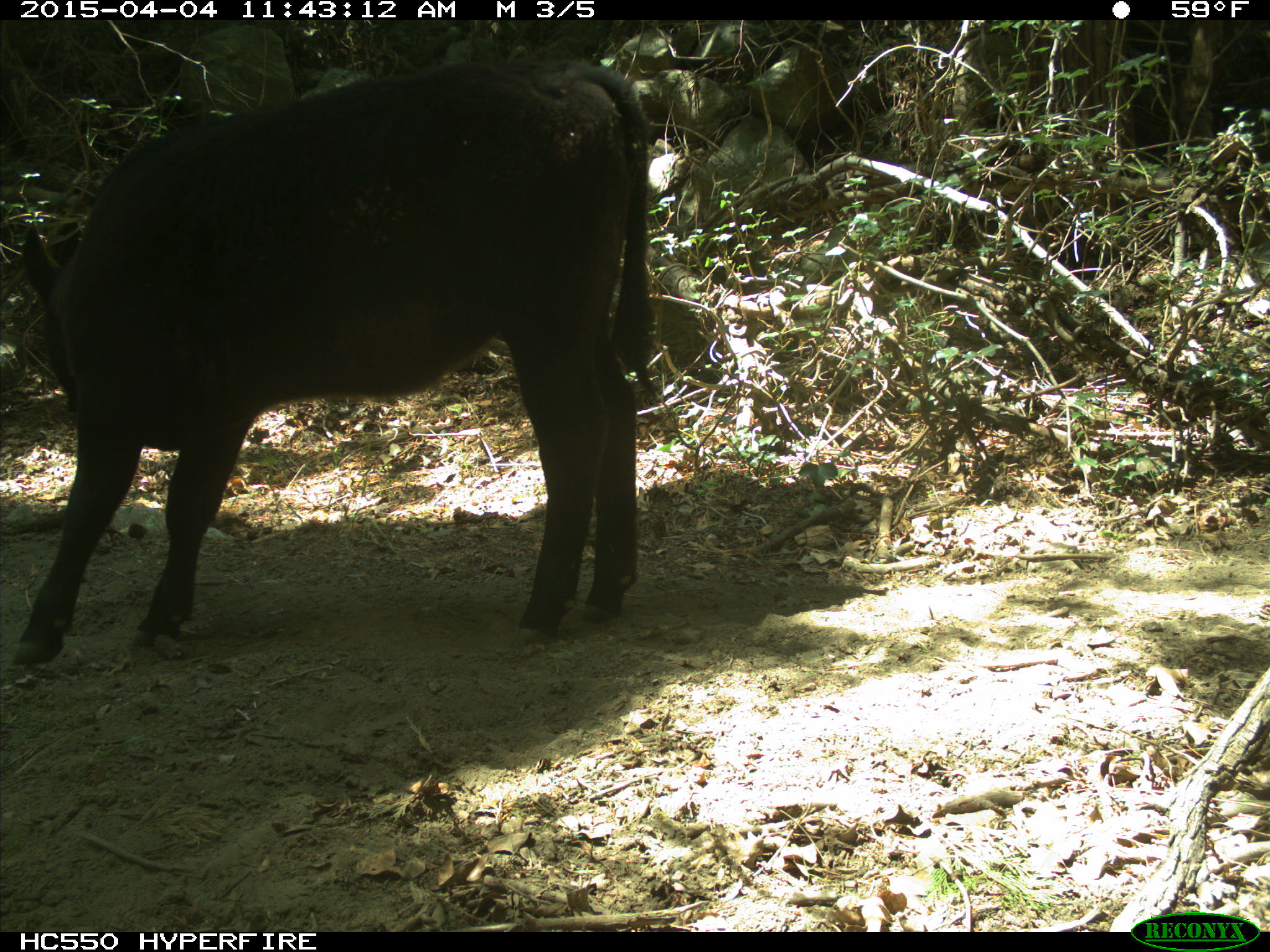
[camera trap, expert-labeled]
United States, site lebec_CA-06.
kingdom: Animalia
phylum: Chordata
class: Mammalia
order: Artiodactyla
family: Bovidae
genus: Bos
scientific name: Bos taurus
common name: domestic cow